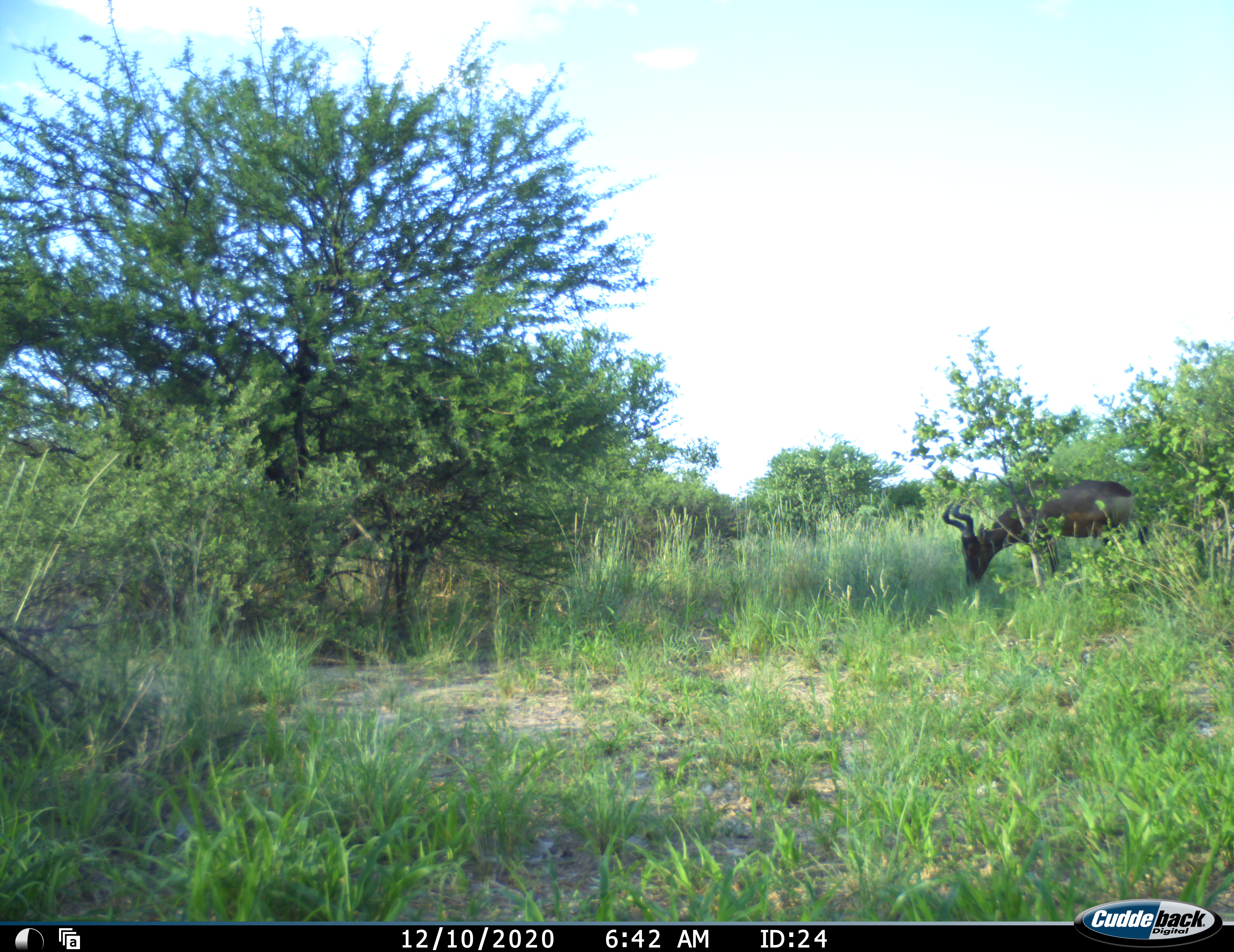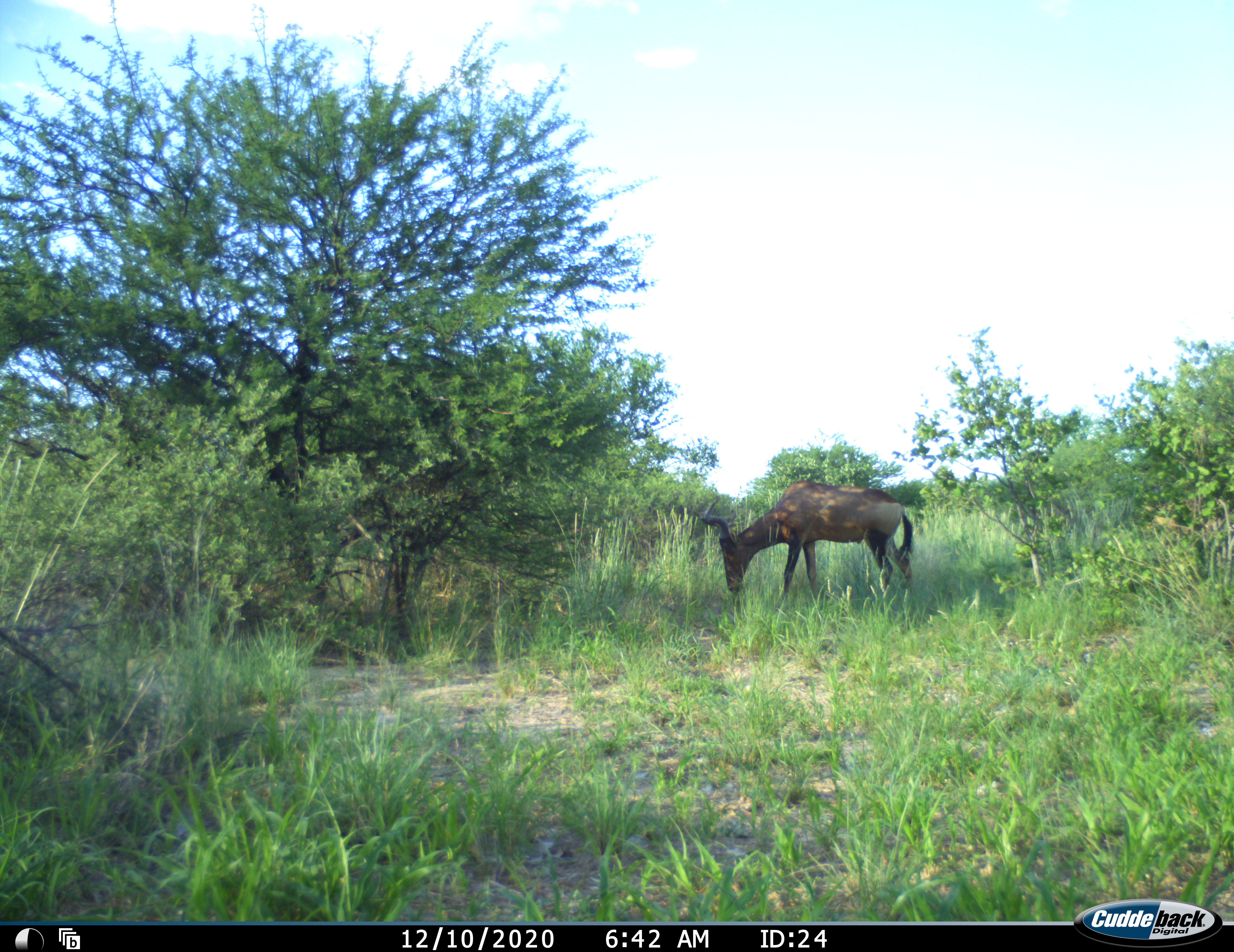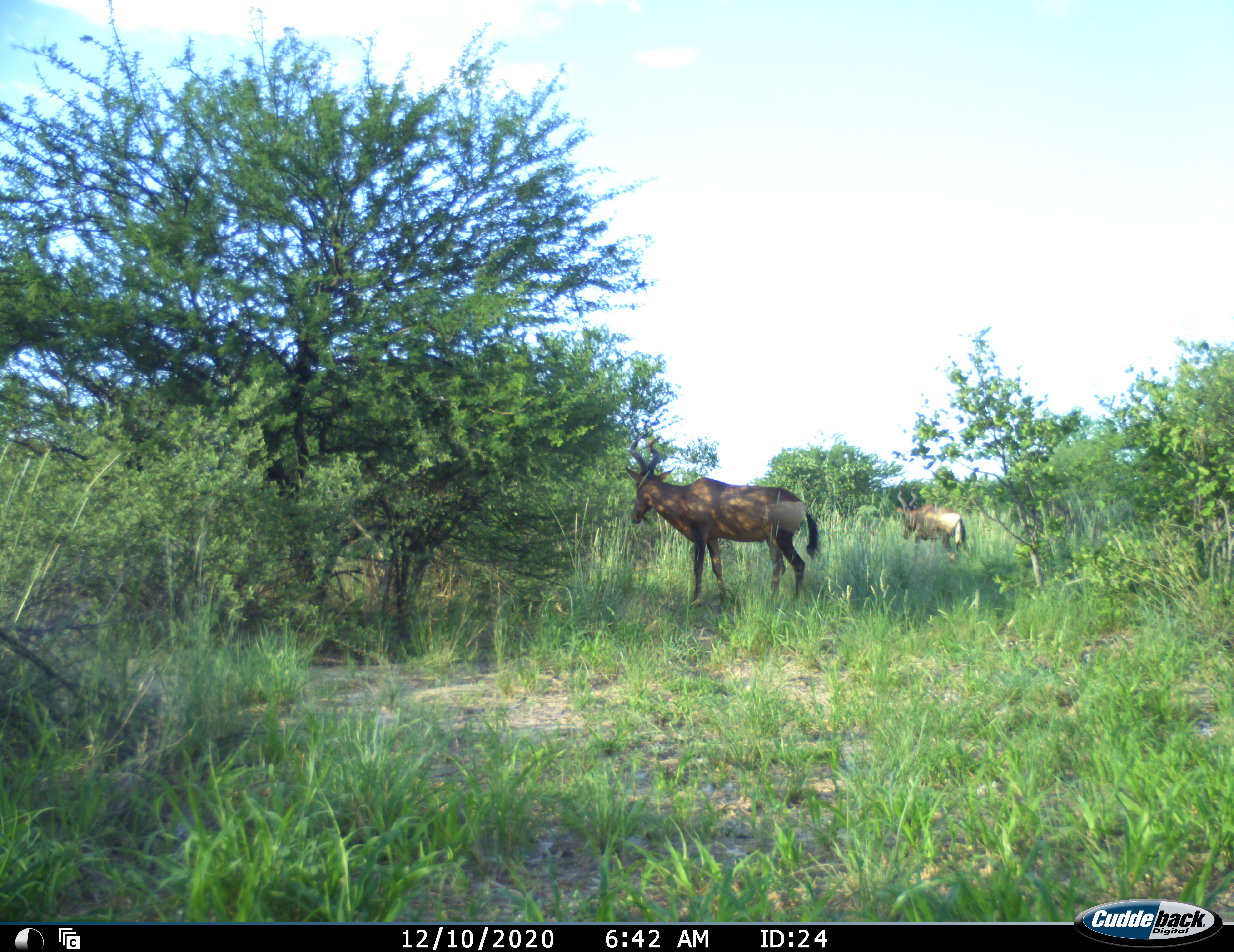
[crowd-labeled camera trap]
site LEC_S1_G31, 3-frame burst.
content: unidentified animal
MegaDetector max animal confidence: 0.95